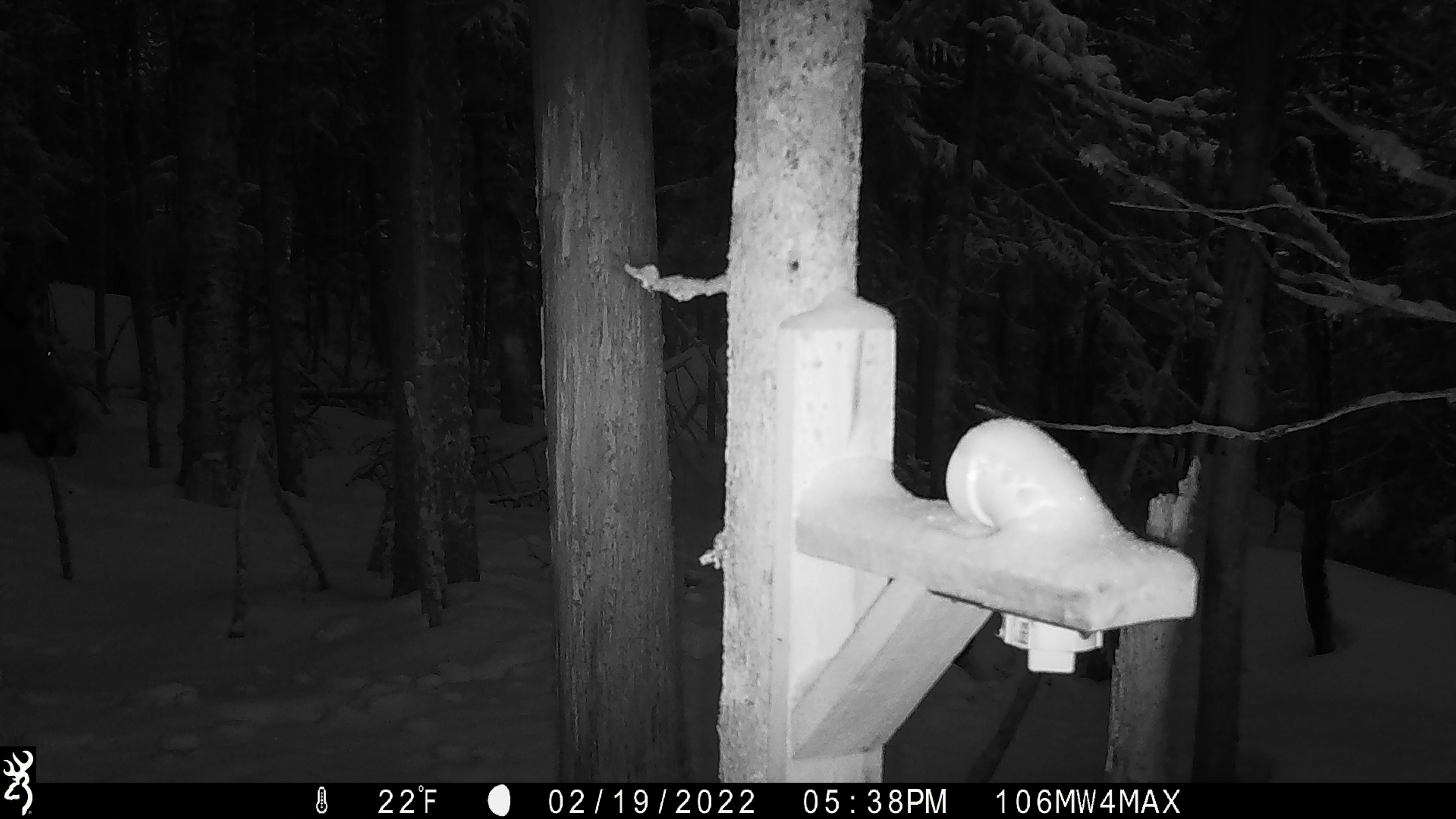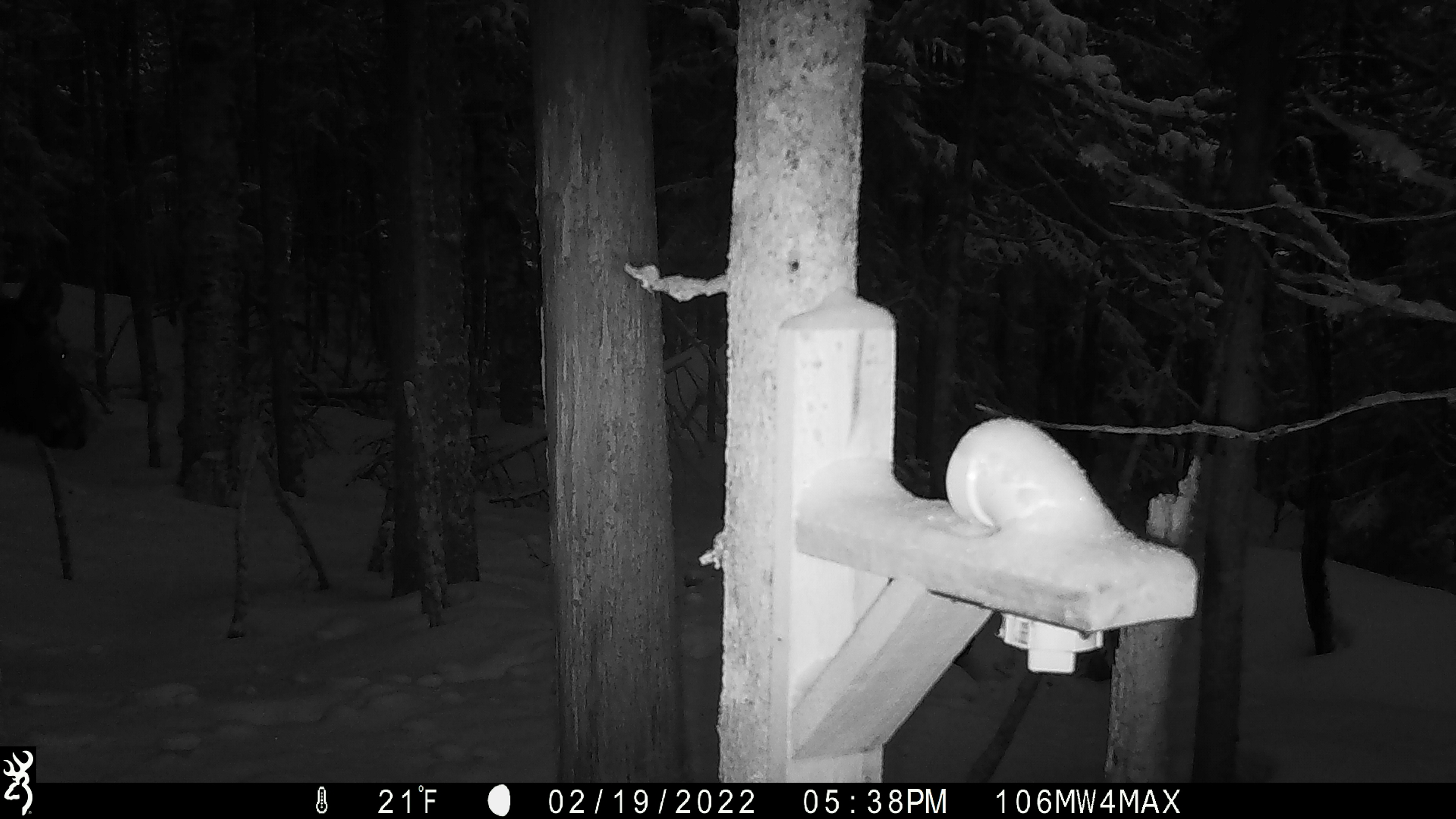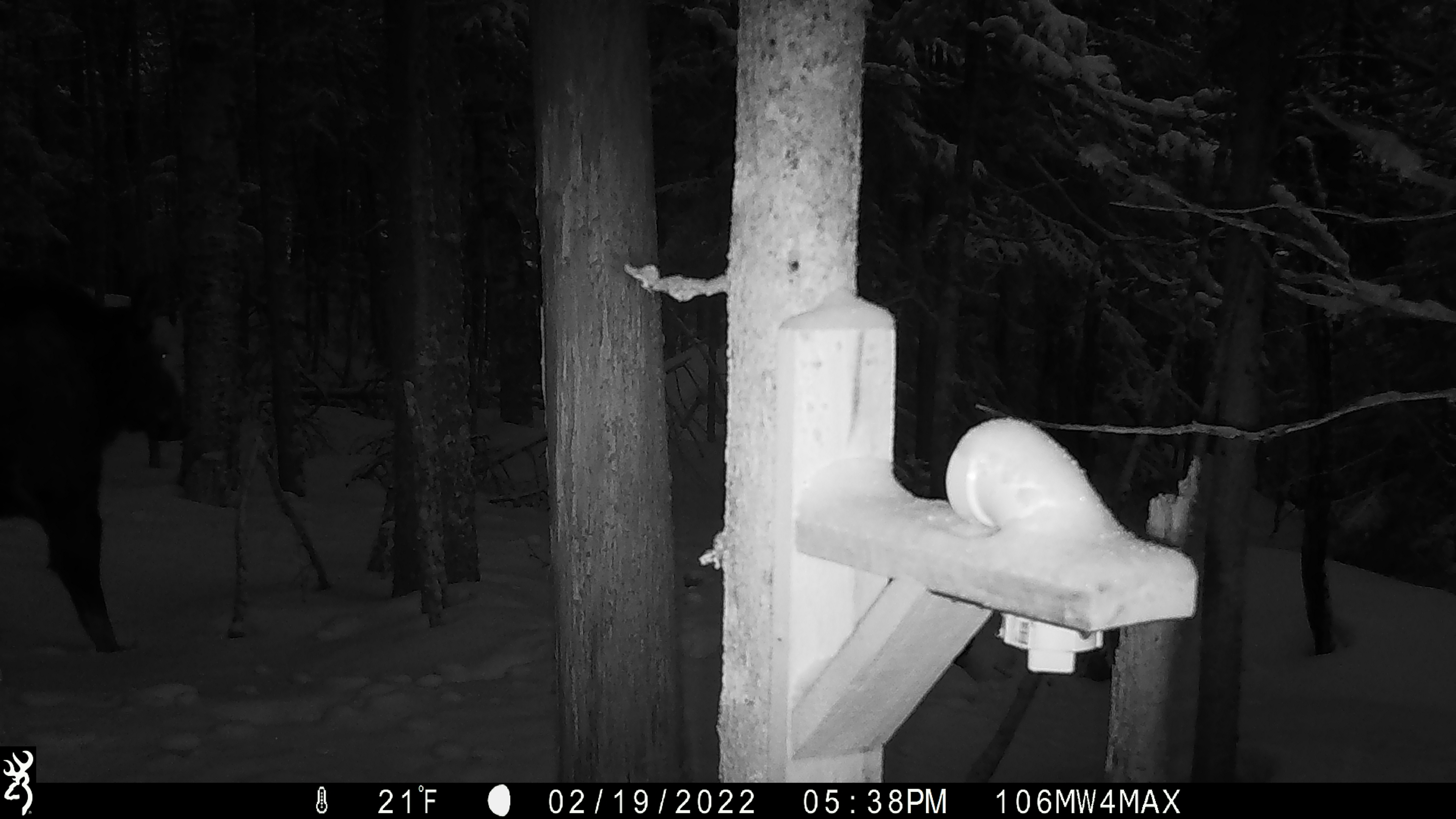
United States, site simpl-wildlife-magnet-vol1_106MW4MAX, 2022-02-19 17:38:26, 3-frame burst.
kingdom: Animalia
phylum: Chordata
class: Mammalia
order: Artiodactyla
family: Cervidae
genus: Alces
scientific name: Alces alces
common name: moose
Moose (Alces alces).